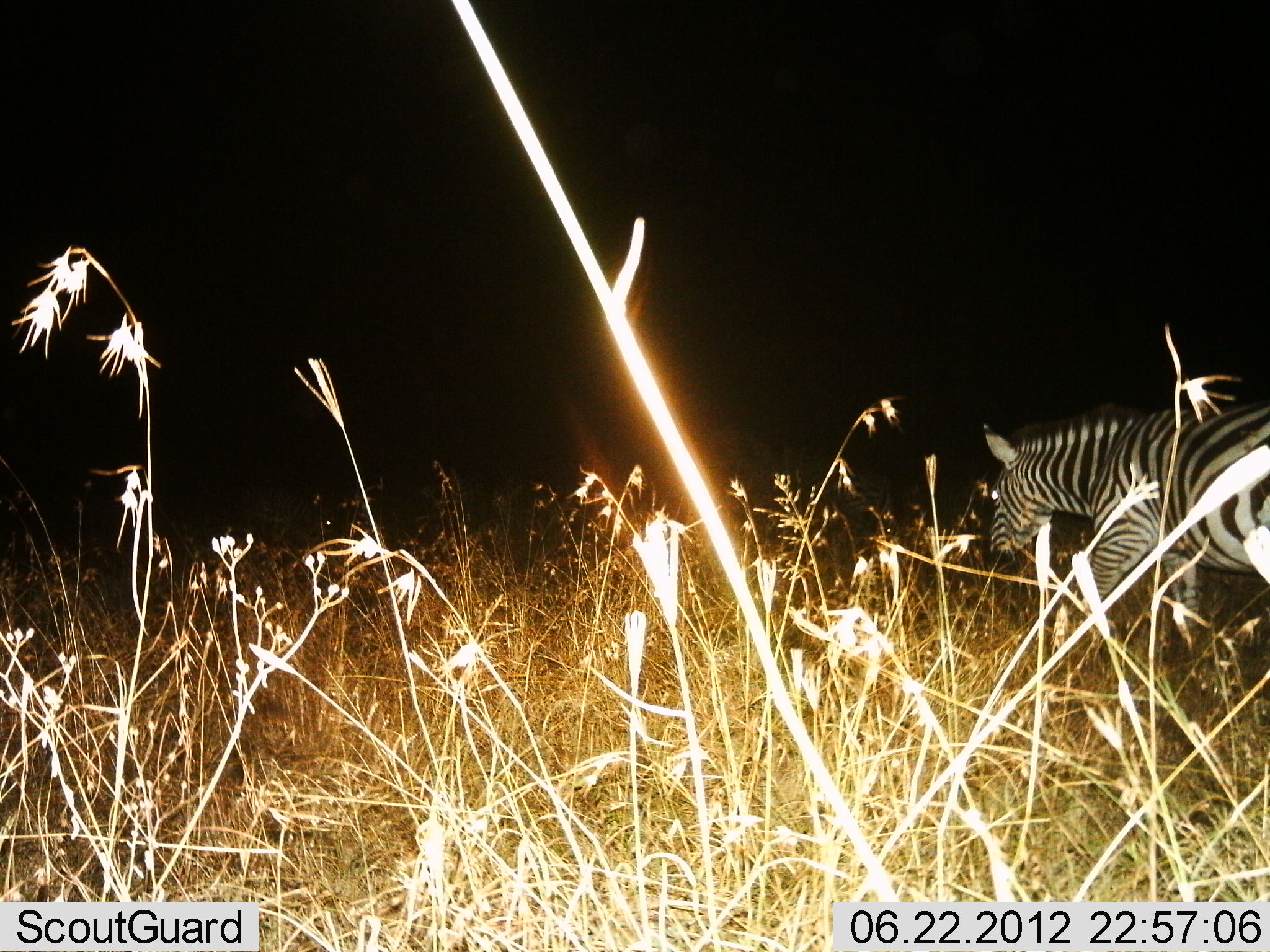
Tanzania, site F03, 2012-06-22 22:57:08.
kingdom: Animalia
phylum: Chordata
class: Mammalia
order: Perissodactyla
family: Equidae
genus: Equus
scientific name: Equus quagga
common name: plains zebra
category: zebra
Zebra (plains zebra) (Equus quagga), count 1. Behavior (volunteer vote fractions): standing 0%, resting 0%, moving 90%, interacting 10%. Young present (vote fraction): 0%. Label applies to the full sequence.